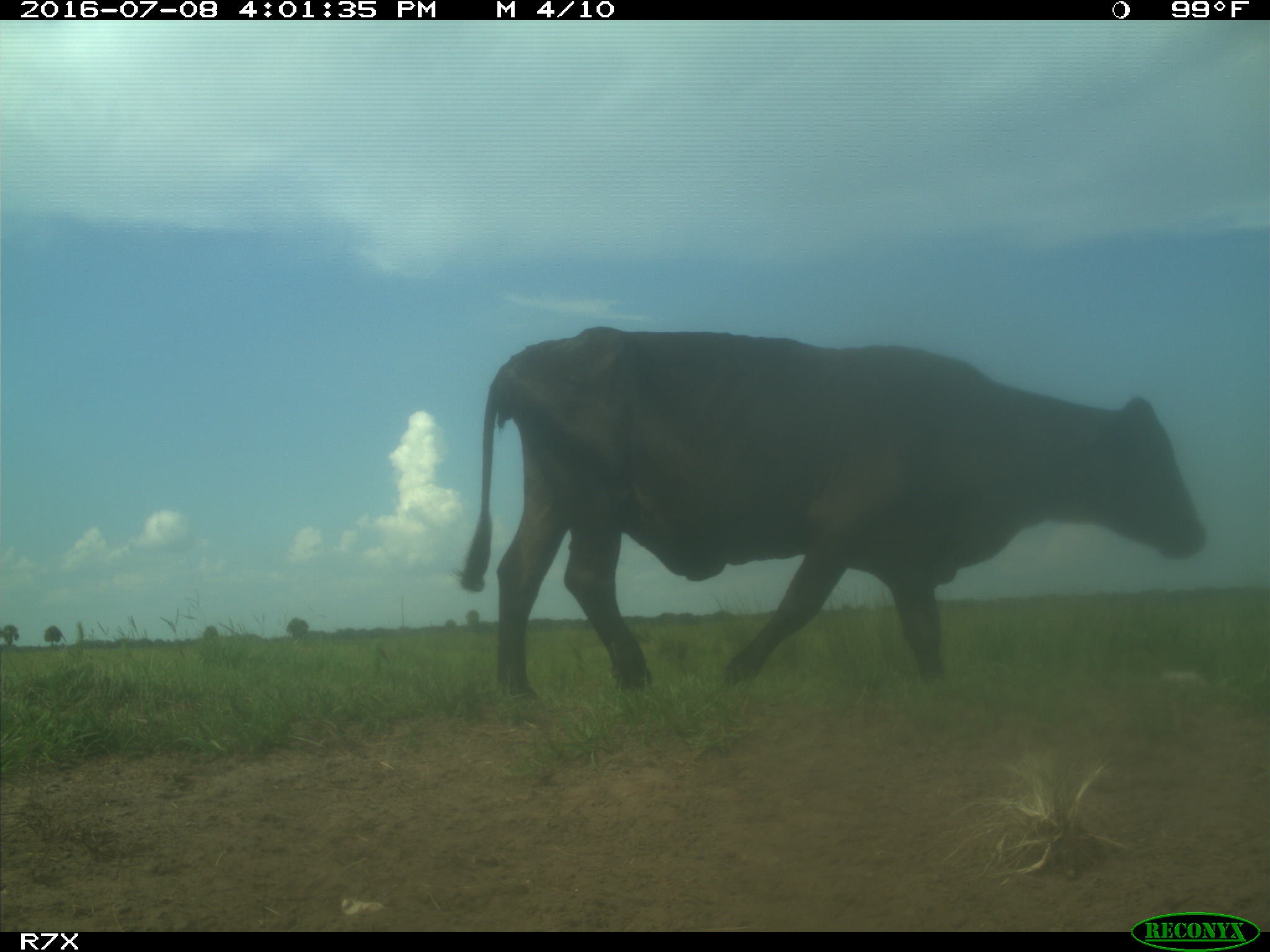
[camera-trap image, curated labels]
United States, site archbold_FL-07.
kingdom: Animalia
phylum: Chordata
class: Mammalia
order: Artiodactyla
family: Bovidae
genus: Bos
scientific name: Bos taurus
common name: domestic cow